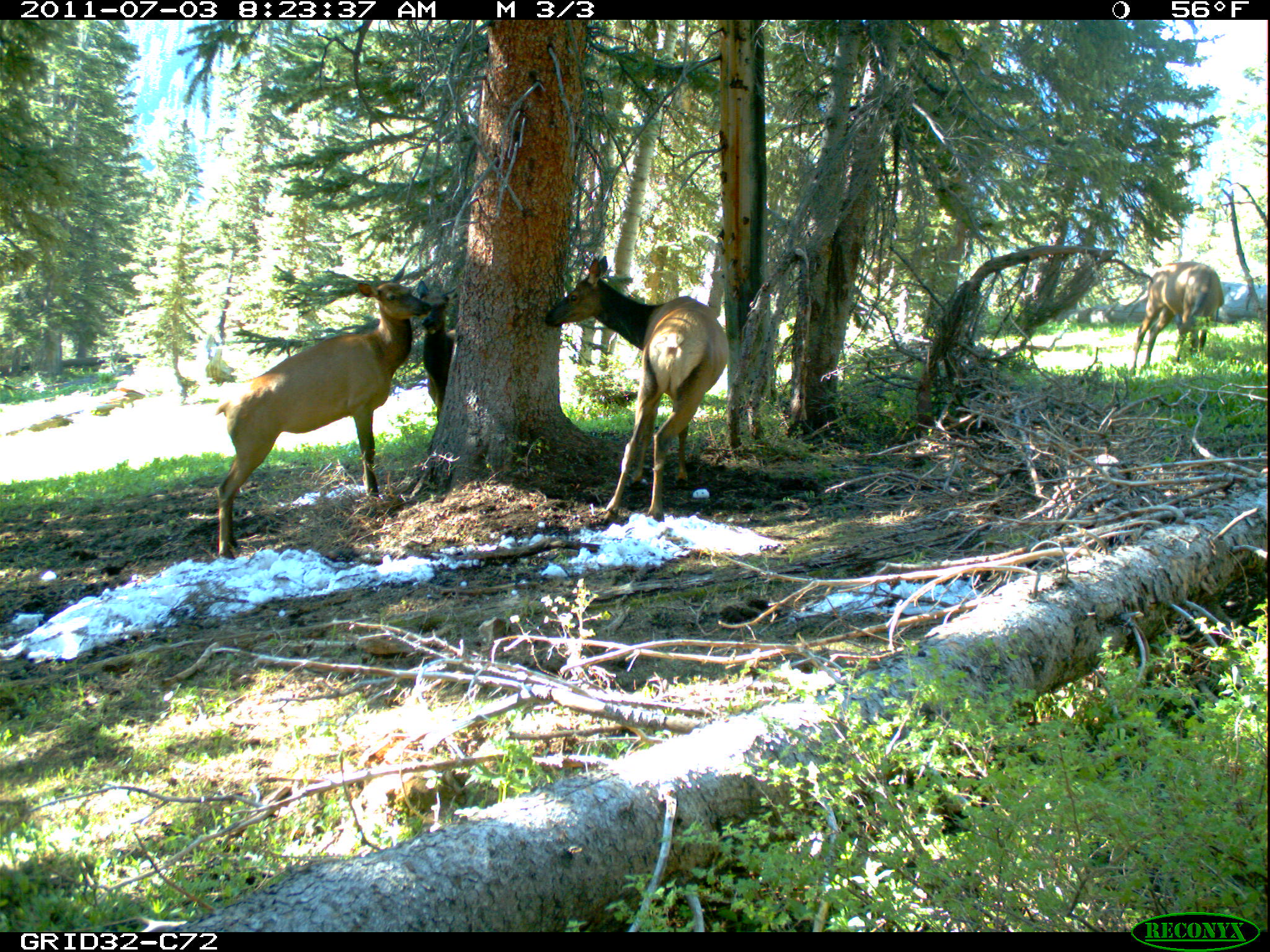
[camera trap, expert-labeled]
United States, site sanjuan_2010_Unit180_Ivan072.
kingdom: Animalia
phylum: Chordata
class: Mammalia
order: Artiodactyla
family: Cervidae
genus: Cervus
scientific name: Cervus elaphus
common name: red deer